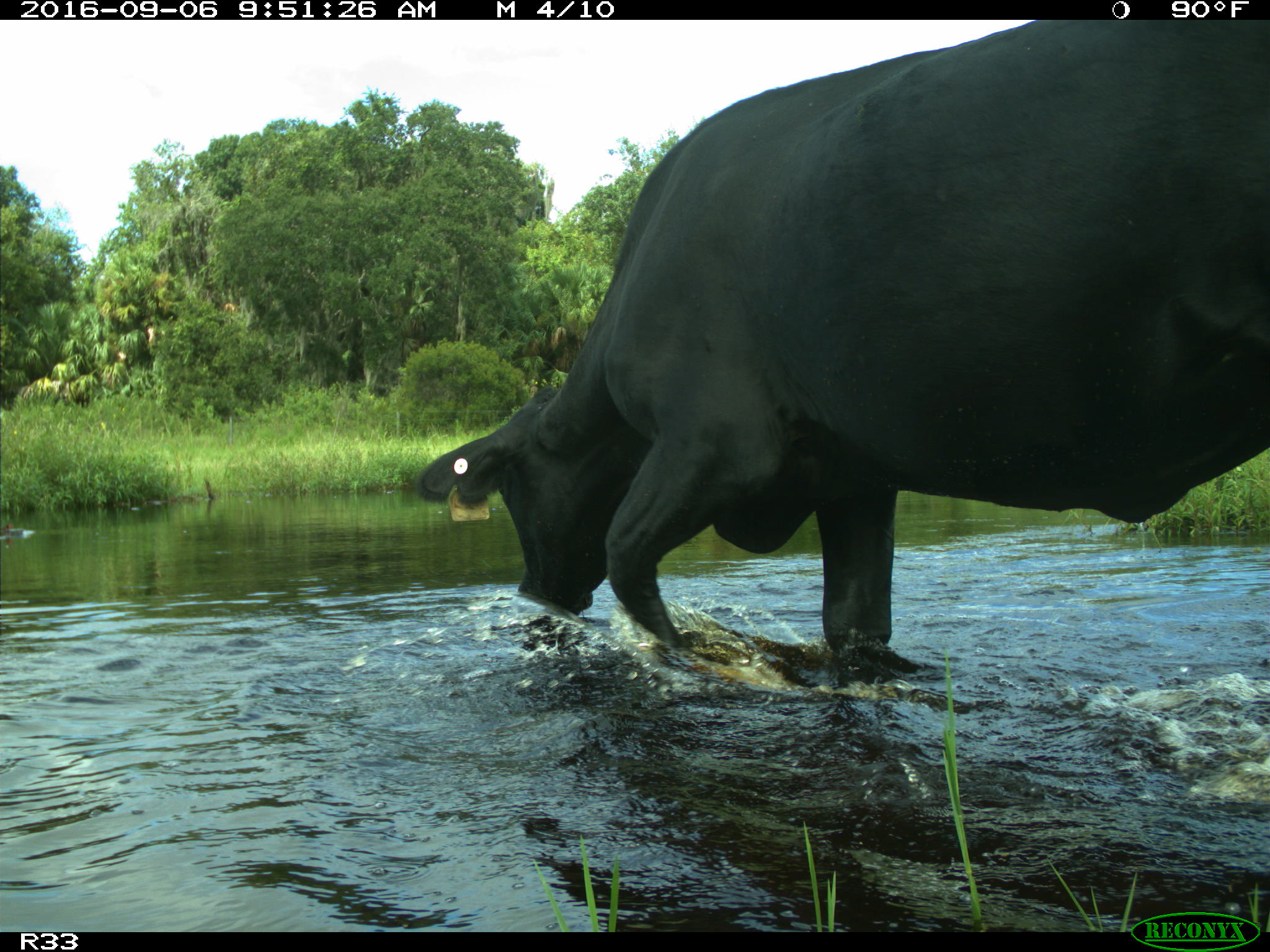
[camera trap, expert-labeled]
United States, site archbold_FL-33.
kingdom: Animalia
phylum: Chordata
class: Mammalia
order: Artiodactyla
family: Bovidae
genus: Bos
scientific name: Bos taurus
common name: domestic cow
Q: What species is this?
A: Bos taurus (domestic cow).